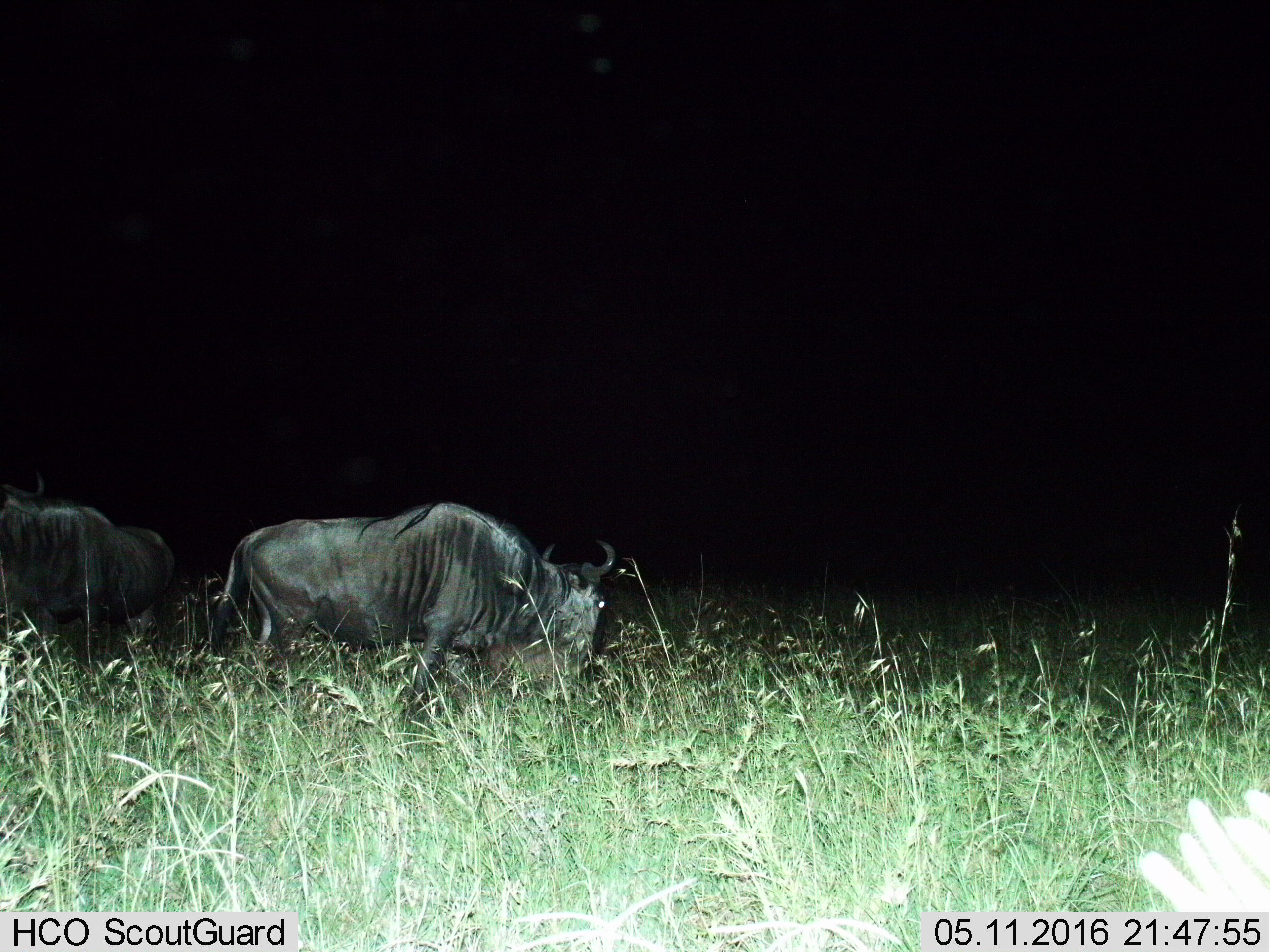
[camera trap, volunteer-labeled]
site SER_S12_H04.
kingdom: Animalia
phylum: Chordata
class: Mammalia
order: Artiodactyla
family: Bovidae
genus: Connochaetes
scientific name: Connochaetes taurinus taurinus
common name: blue wildebeest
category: wildebeestblue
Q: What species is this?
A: Wildebeestblue (blue wildebeest) (Connochaetes taurinus taurinus).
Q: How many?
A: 2.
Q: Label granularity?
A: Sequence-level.